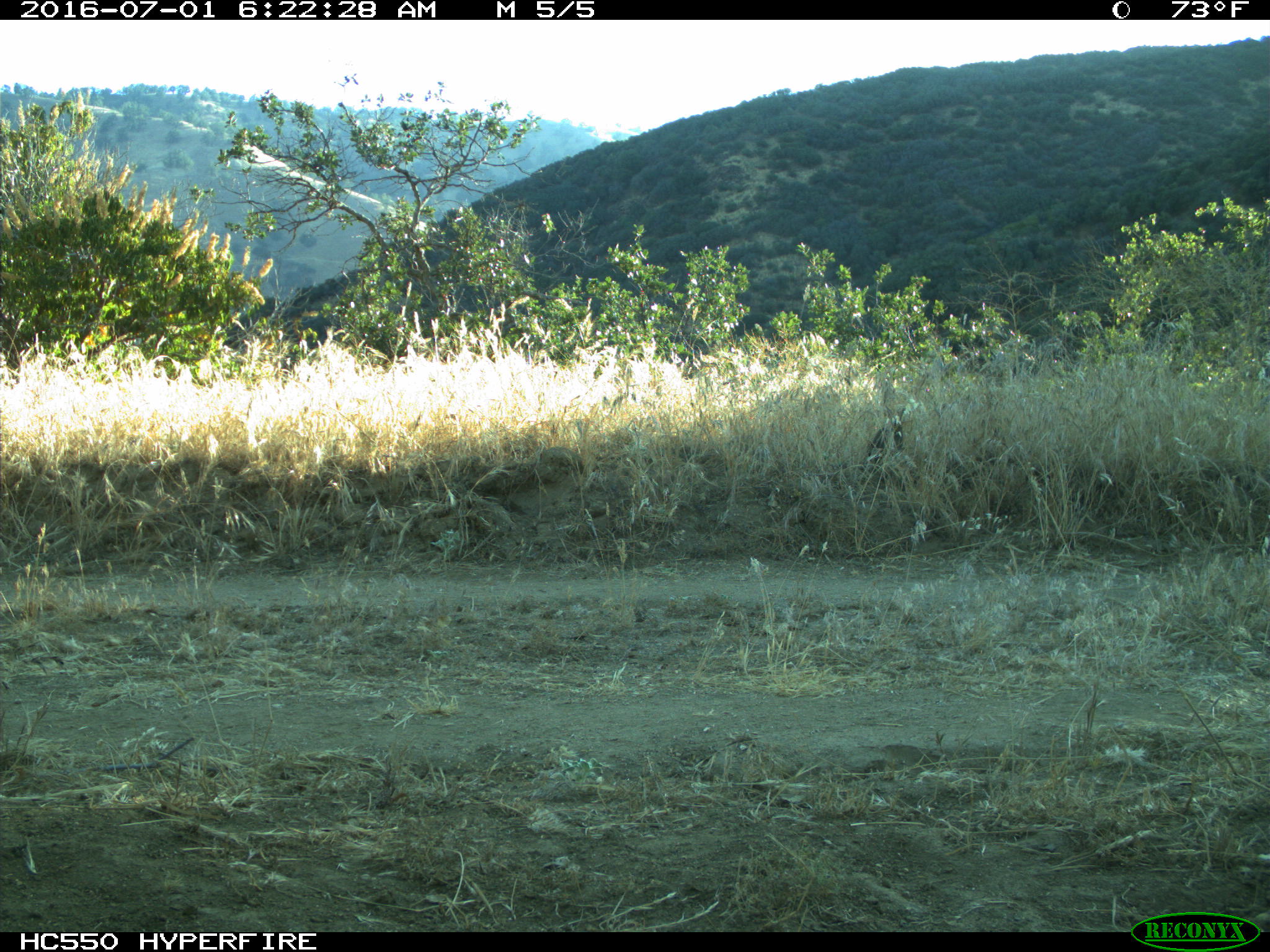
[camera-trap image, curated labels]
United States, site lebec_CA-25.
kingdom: Animalia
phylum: Chordata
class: Mammalia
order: Lagomorpha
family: Leporidae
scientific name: Leporidae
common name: rabbits and hares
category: unidentified rabbit